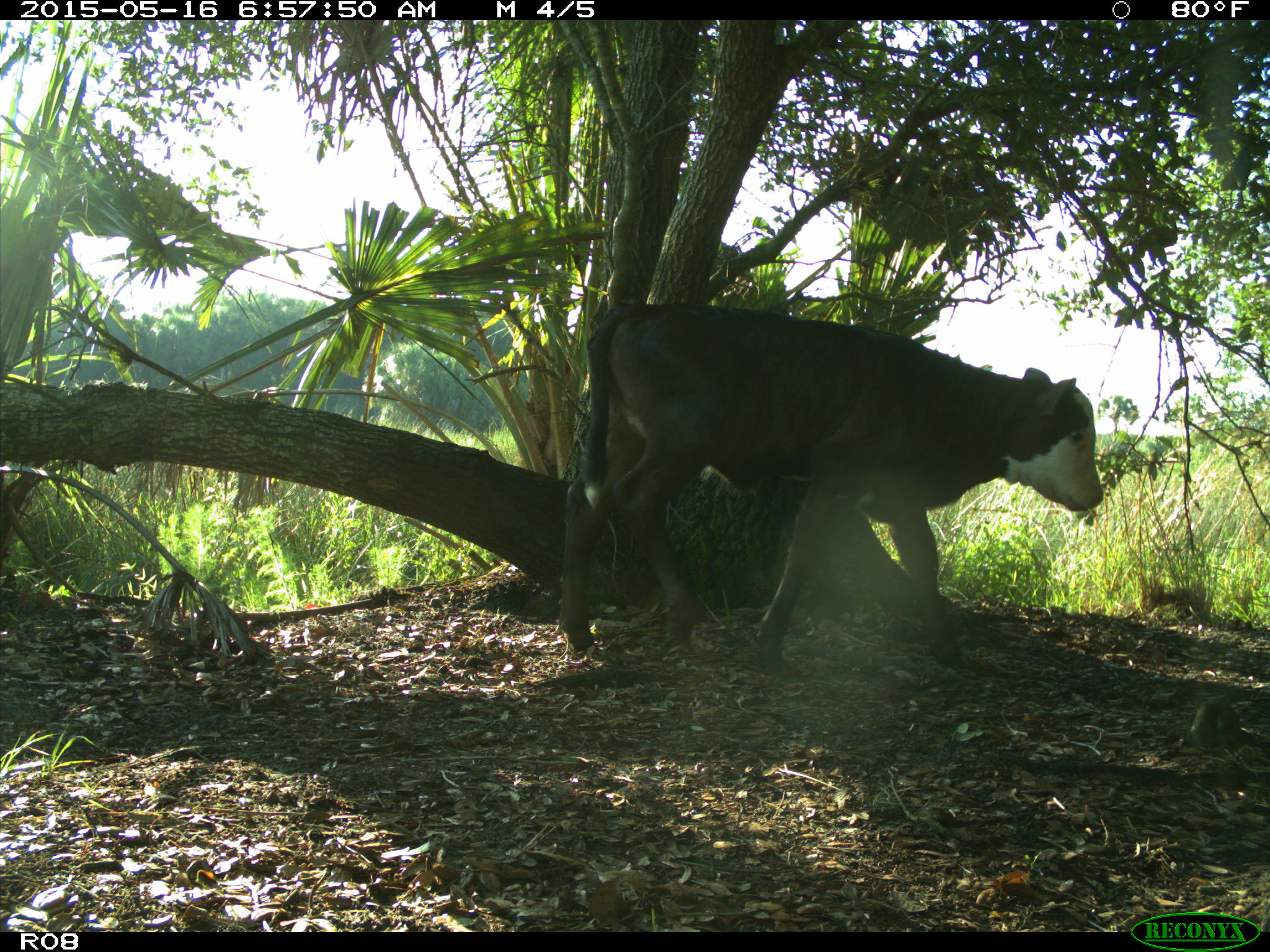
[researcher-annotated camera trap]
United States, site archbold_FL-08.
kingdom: Animalia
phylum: Chordata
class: Mammalia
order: Artiodactyla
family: Bovidae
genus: Bos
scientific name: Bos taurus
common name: domestic cow